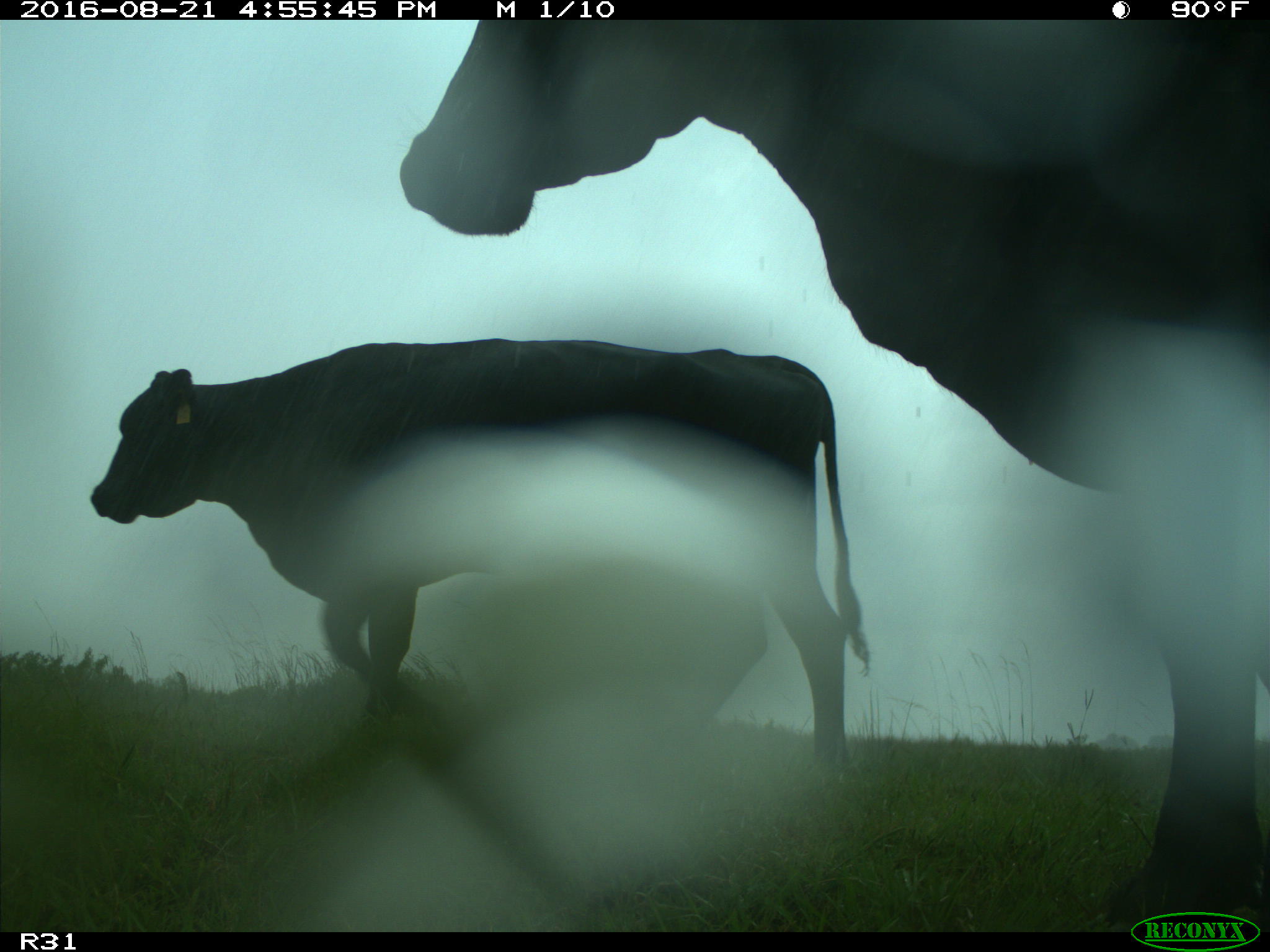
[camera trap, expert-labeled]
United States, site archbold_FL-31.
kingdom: Animalia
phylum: Chordata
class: Mammalia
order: Artiodactyla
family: Bovidae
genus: Bos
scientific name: Bos taurus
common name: domestic cow